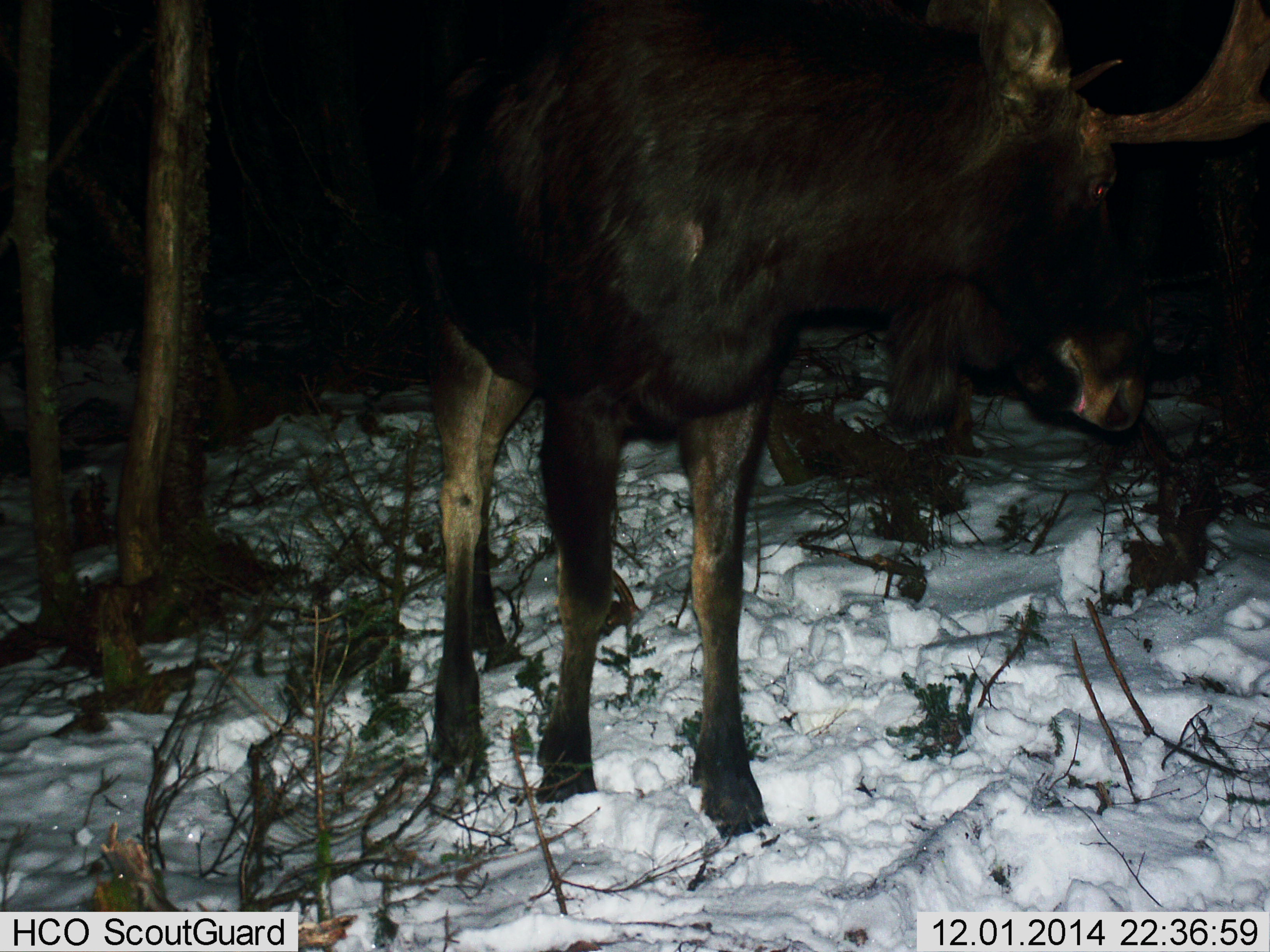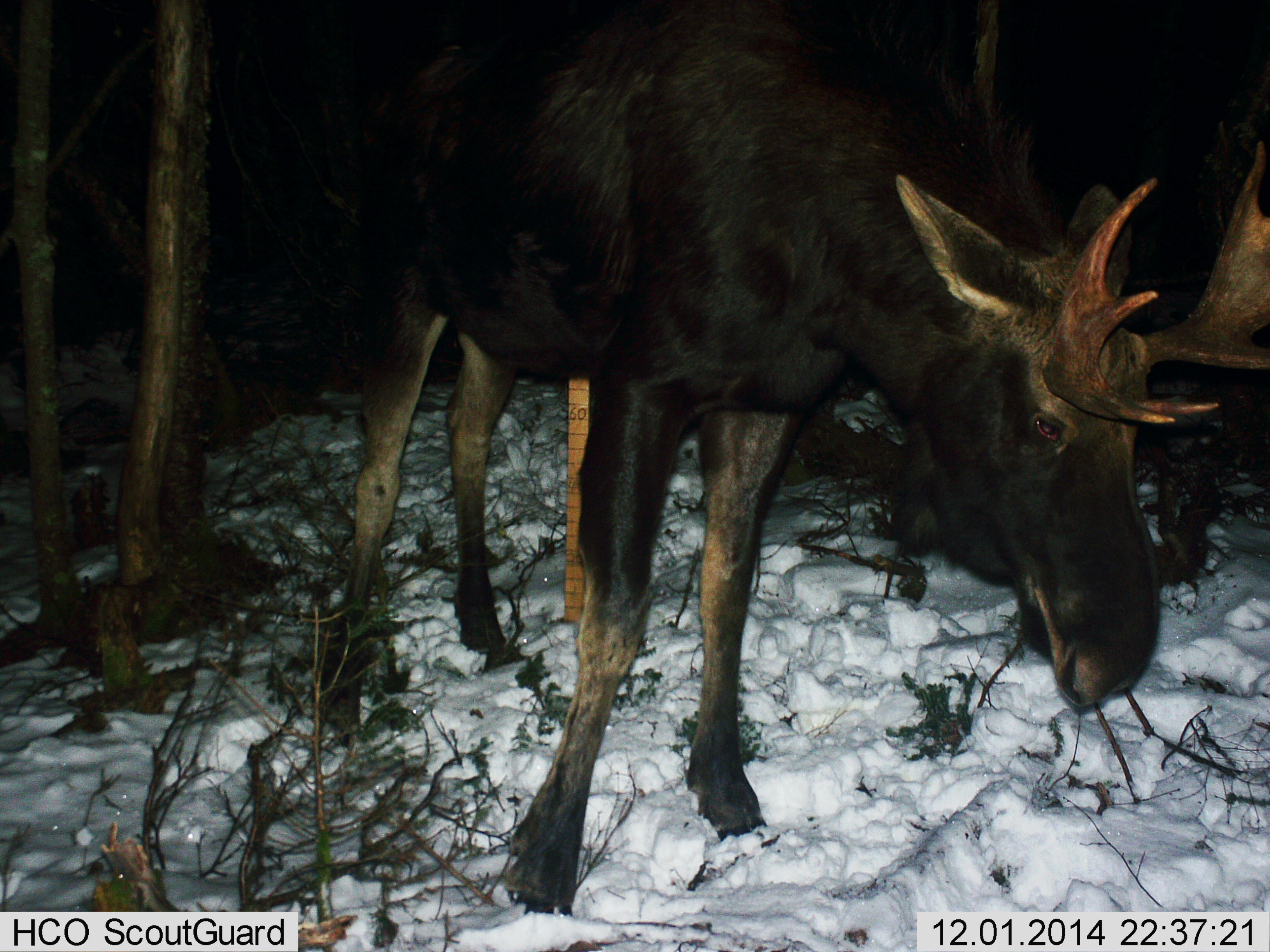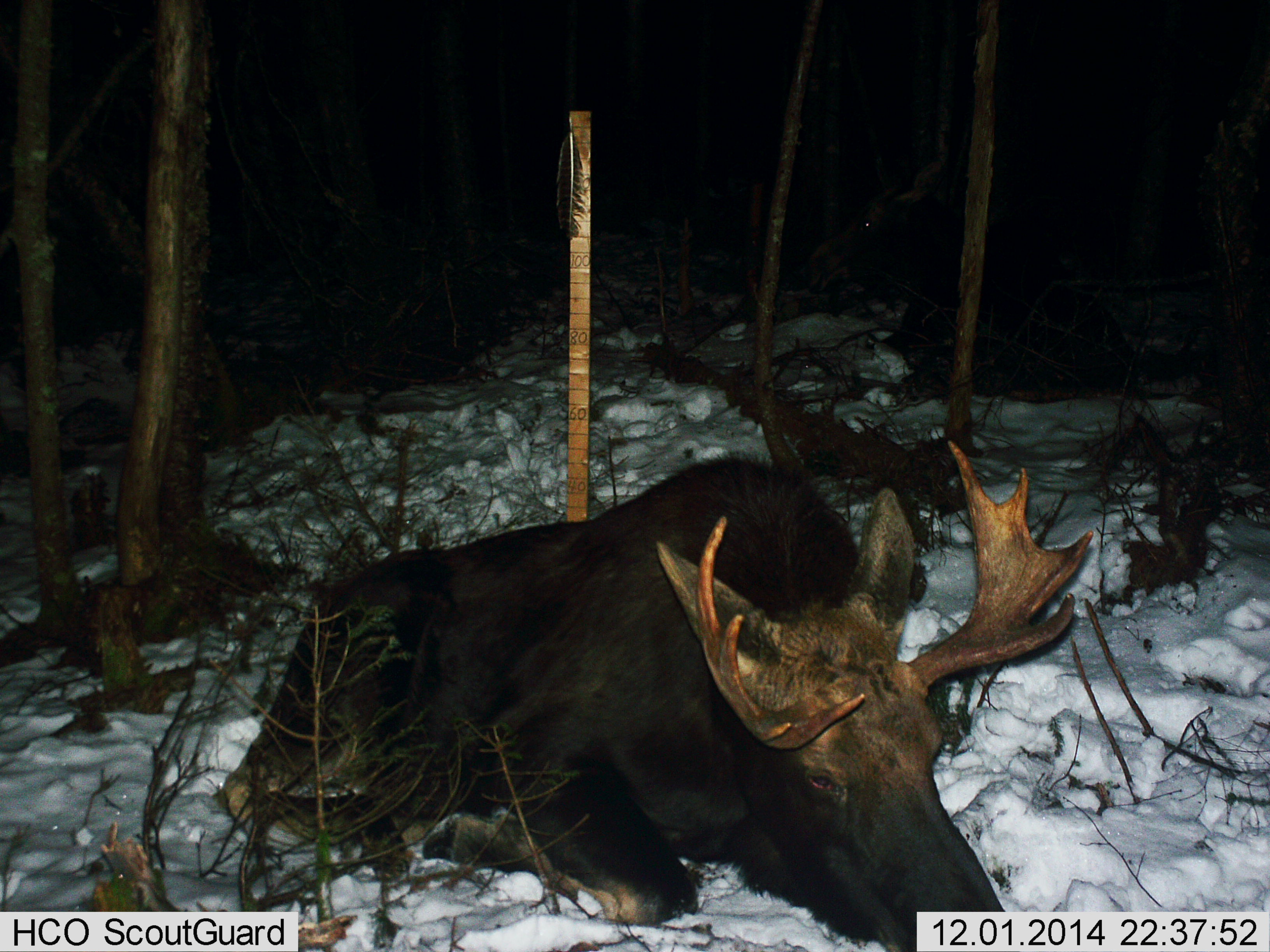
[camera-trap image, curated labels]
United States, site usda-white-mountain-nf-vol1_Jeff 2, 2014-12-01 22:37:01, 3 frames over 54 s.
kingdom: Animalia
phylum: Chordata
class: Mammalia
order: Artiodactyla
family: Cervidae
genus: Alces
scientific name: Alces alces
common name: moose